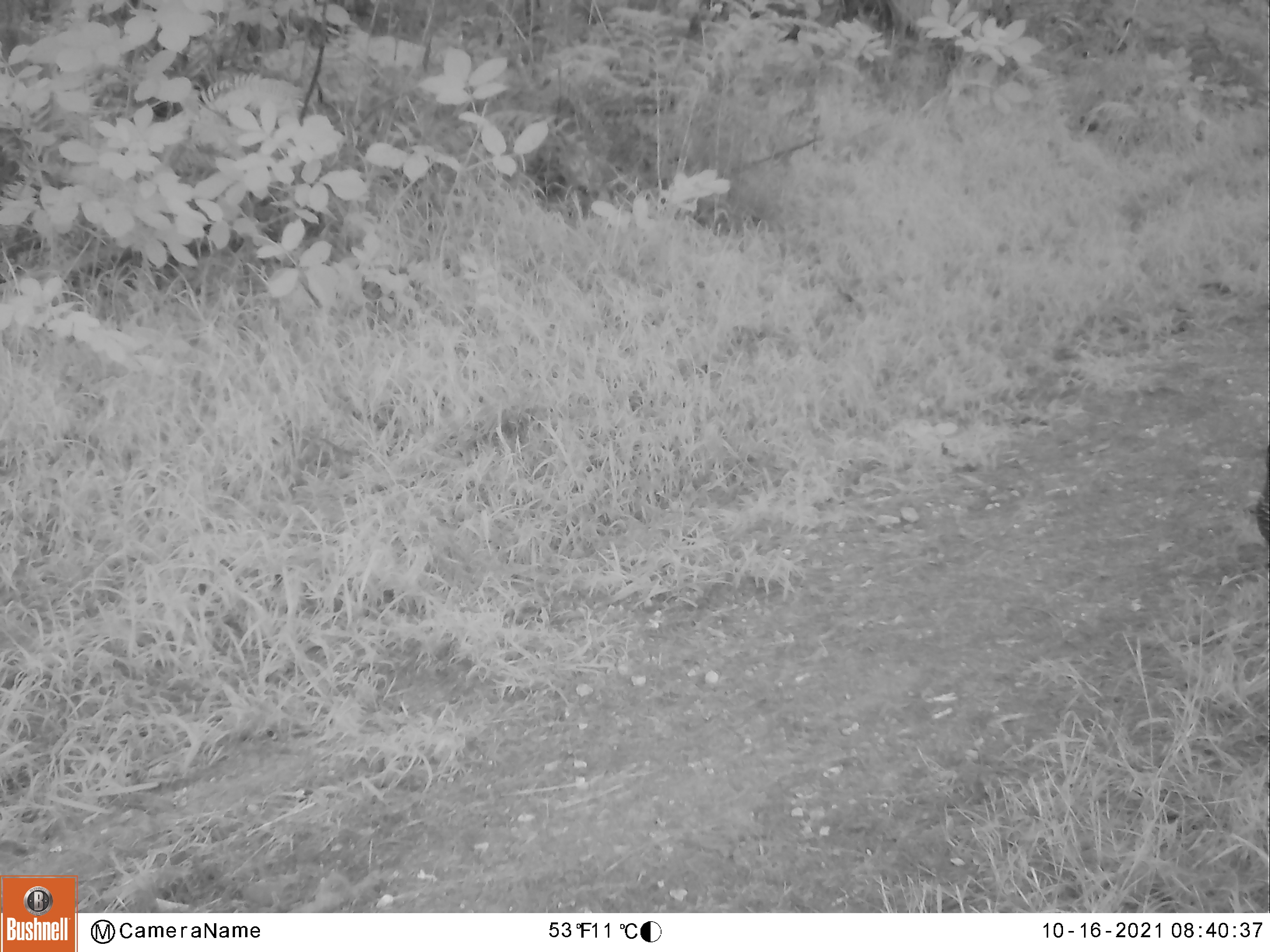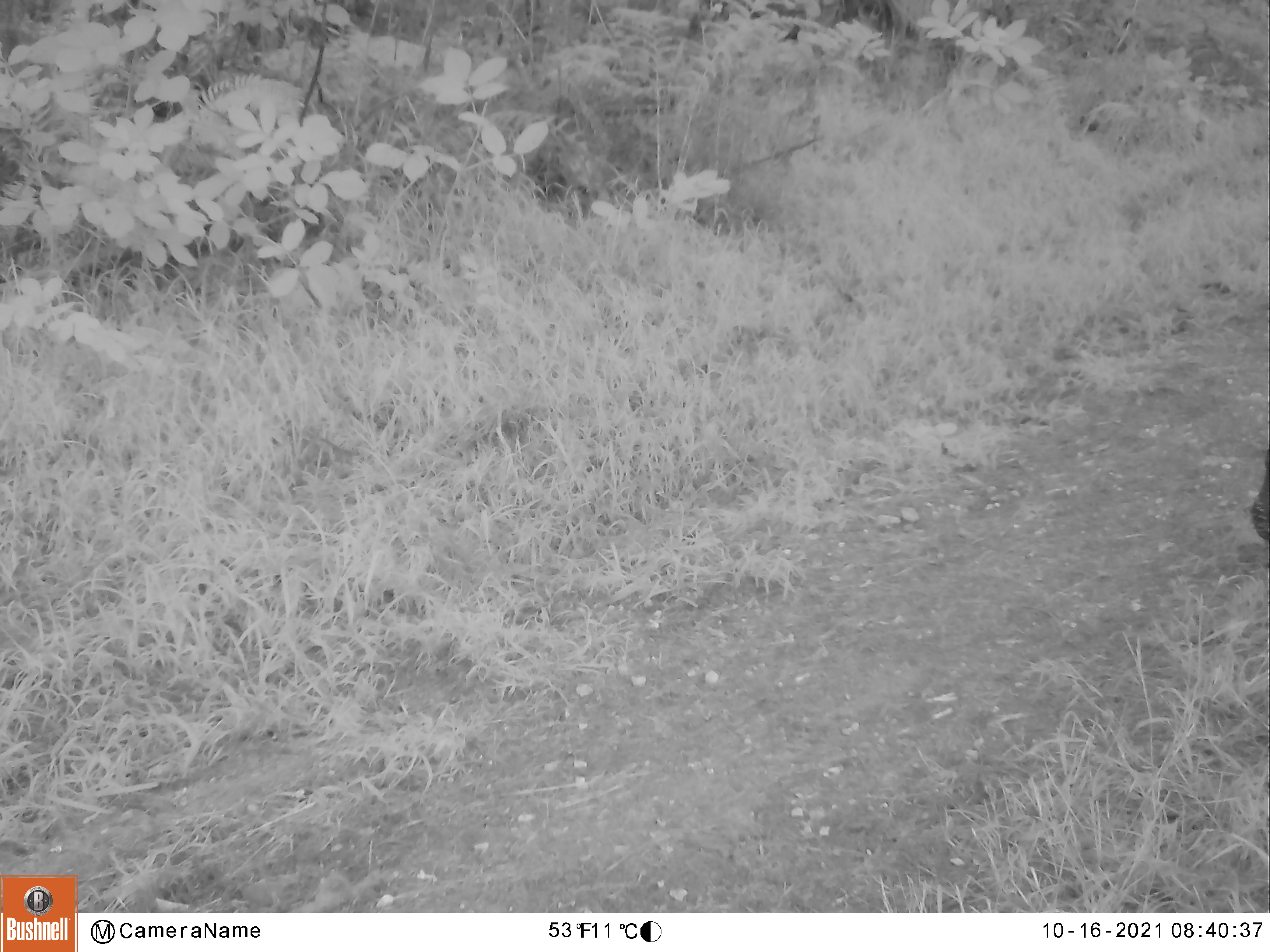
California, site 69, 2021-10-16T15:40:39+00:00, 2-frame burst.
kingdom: Animalia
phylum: Chordata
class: Aves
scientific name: Aves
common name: bird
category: unknown bird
Unknown bird (bird) (Aves).